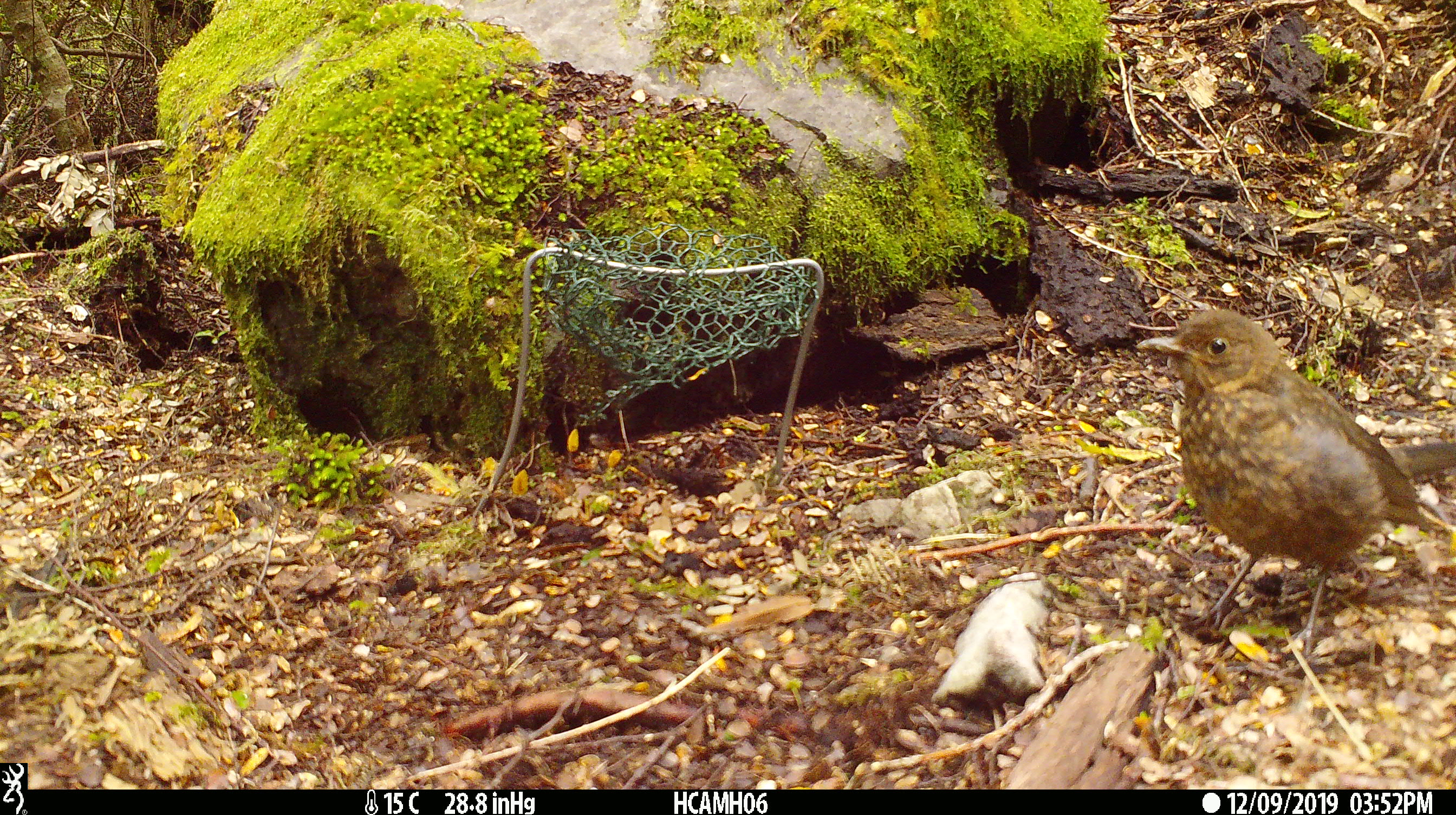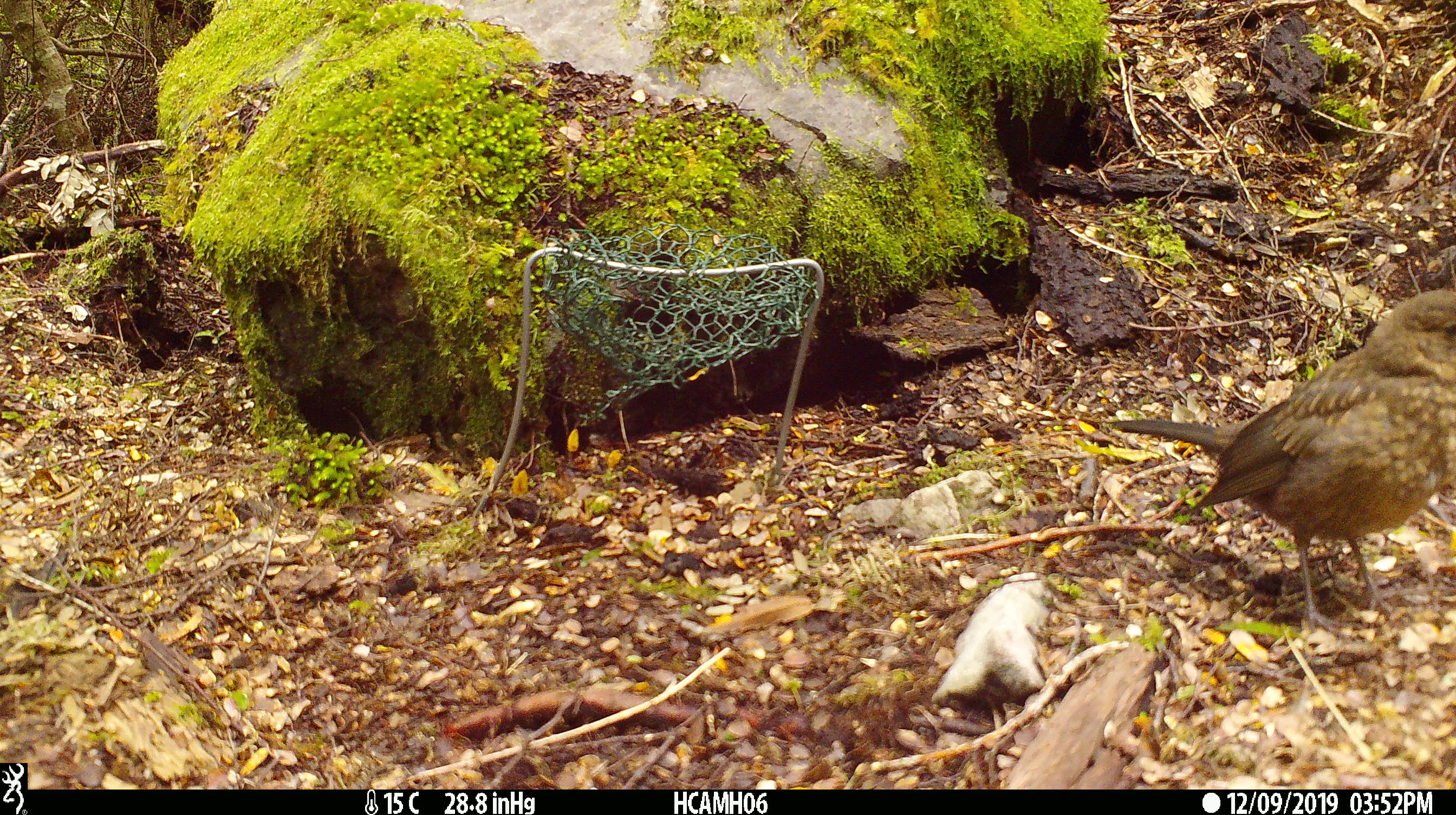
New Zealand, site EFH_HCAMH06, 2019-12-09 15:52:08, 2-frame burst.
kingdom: Animalia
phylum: Chordata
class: Aves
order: Passeriformes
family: Turdidae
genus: Turdus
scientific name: Turdus merula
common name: eurasian blackbird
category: blackbird